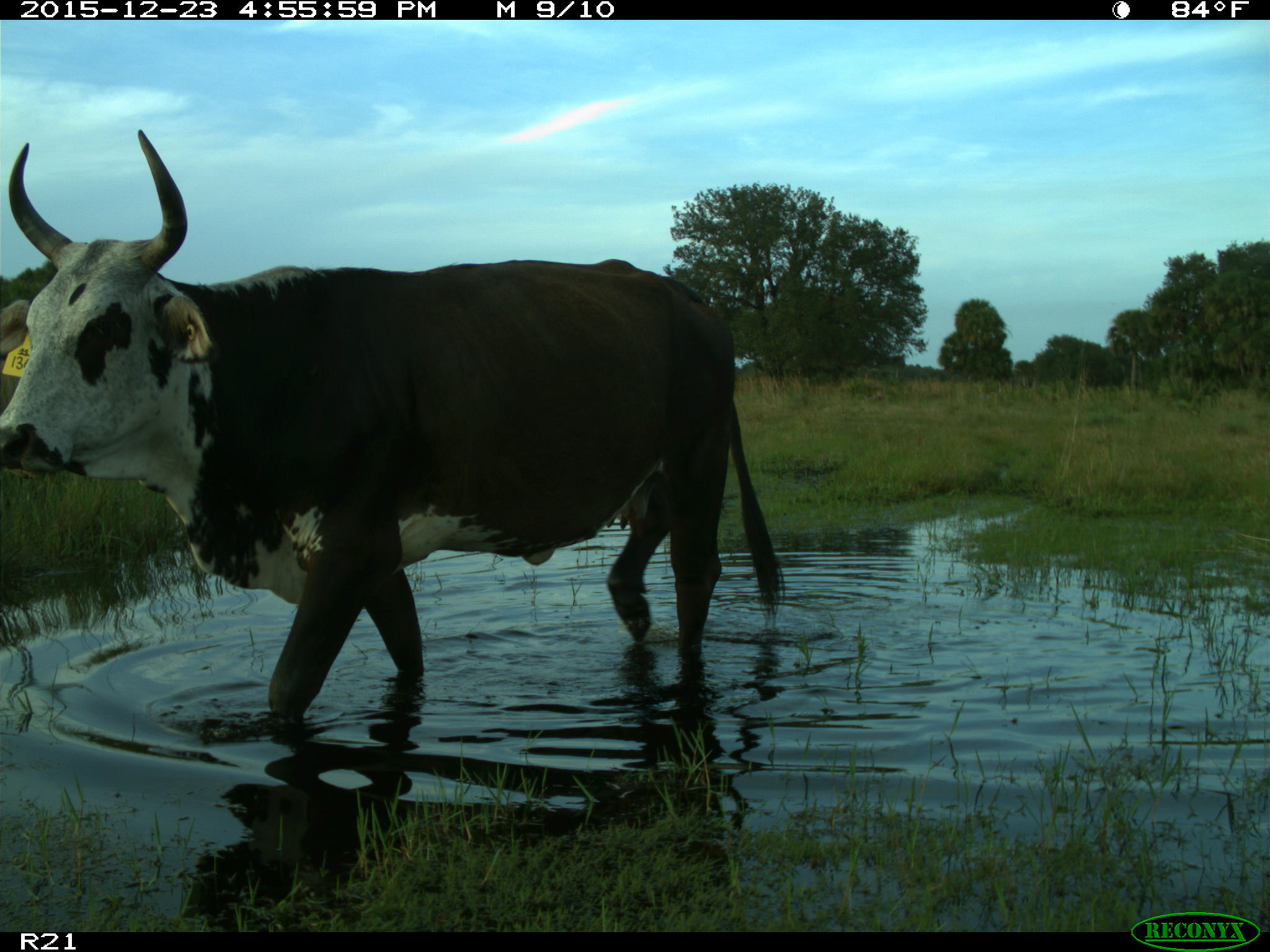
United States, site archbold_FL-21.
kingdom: Animalia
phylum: Chordata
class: Mammalia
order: Artiodactyla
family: Bovidae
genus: Bos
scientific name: Bos taurus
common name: domestic cow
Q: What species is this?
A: Bos taurus (domestic cow).